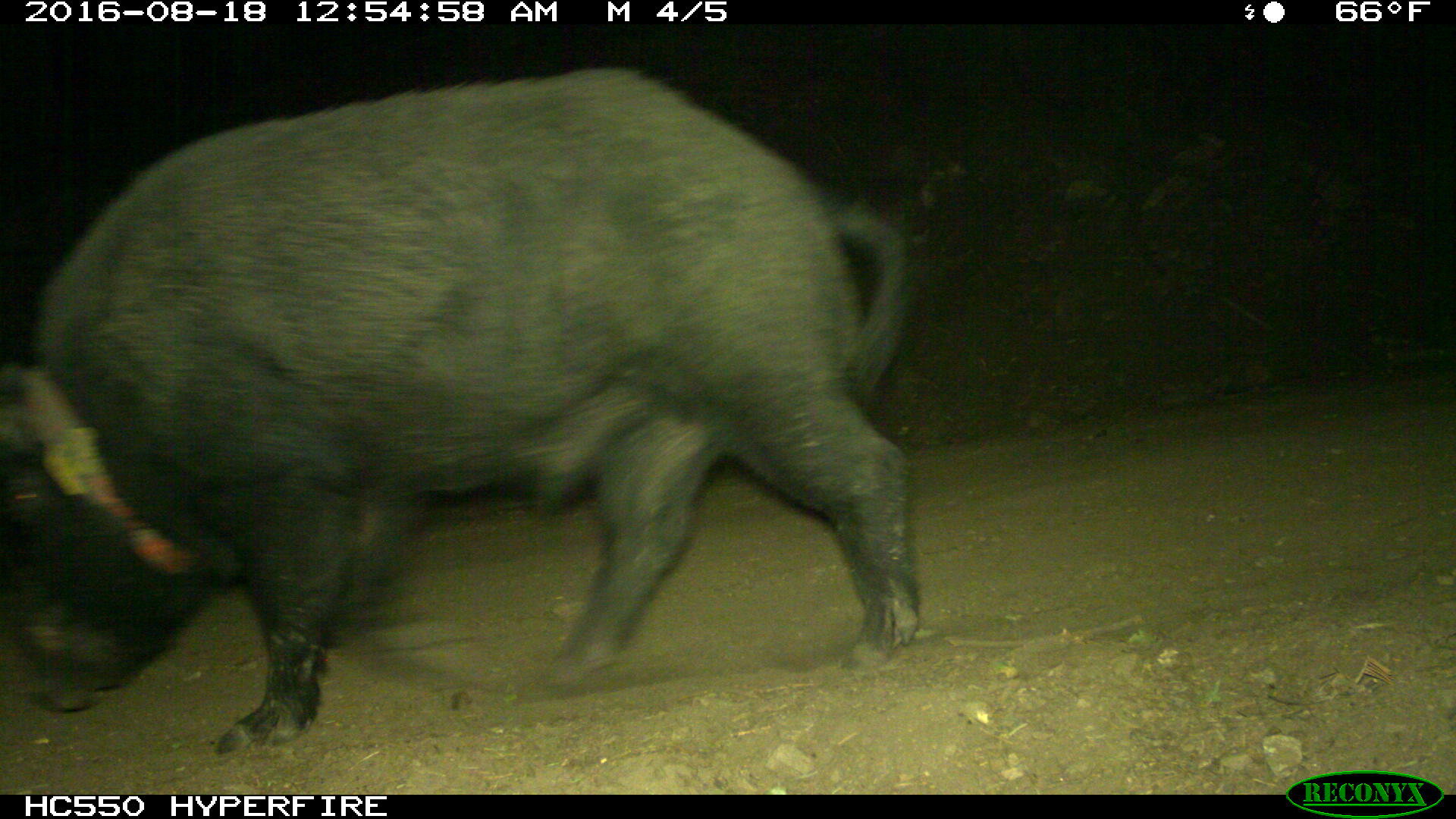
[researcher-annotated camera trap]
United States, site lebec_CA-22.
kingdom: Animalia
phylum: Chordata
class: Mammalia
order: Artiodactyla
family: Suidae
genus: Sus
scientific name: Sus scrofa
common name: wild boar